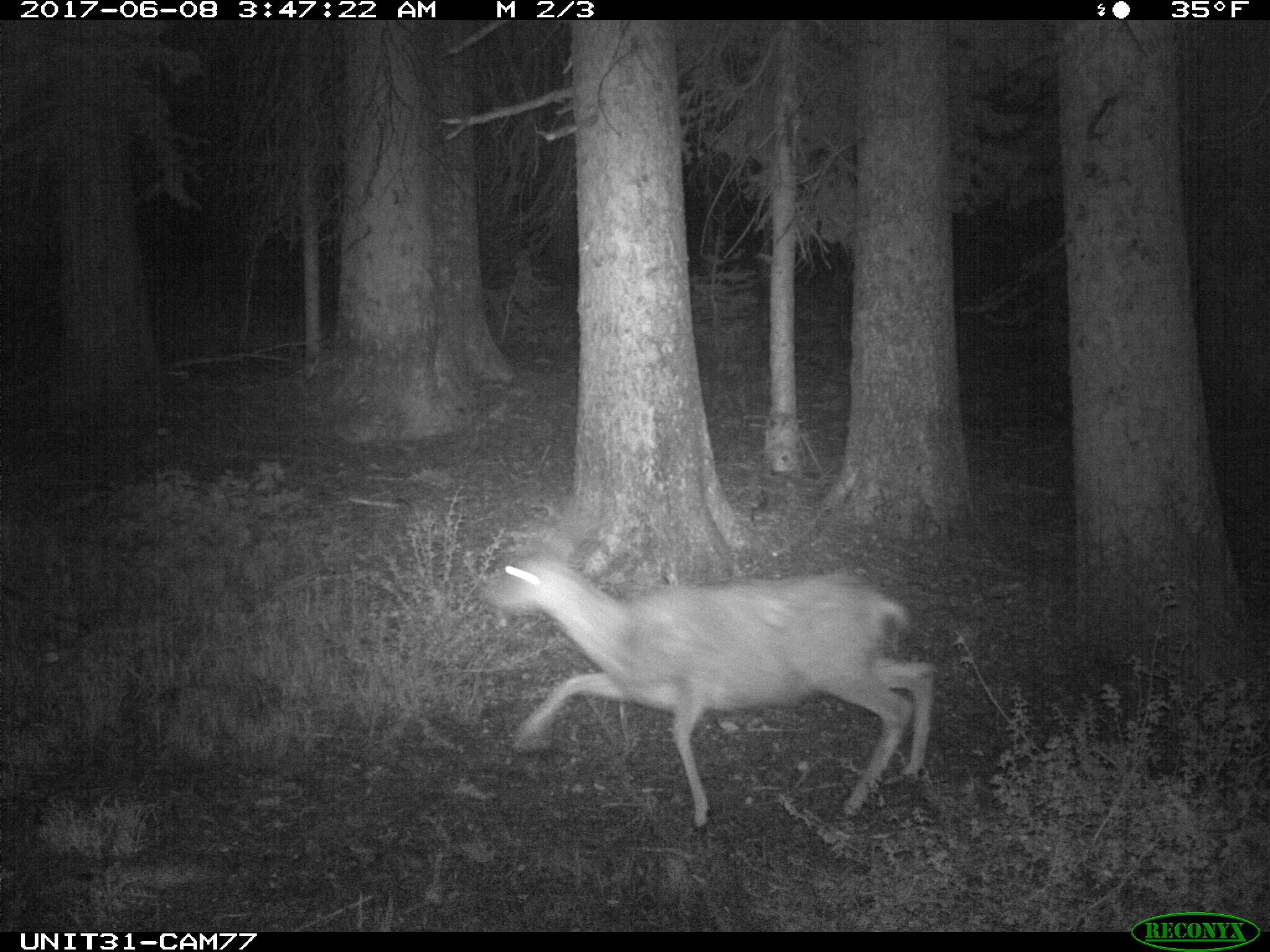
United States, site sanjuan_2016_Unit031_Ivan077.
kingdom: Animalia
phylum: Chordata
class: Mammalia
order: Artiodactyla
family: Cervidae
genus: Odocoileus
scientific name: Odocoileus hemionus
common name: mule deer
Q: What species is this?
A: Odocoileus hemionus (mule deer).